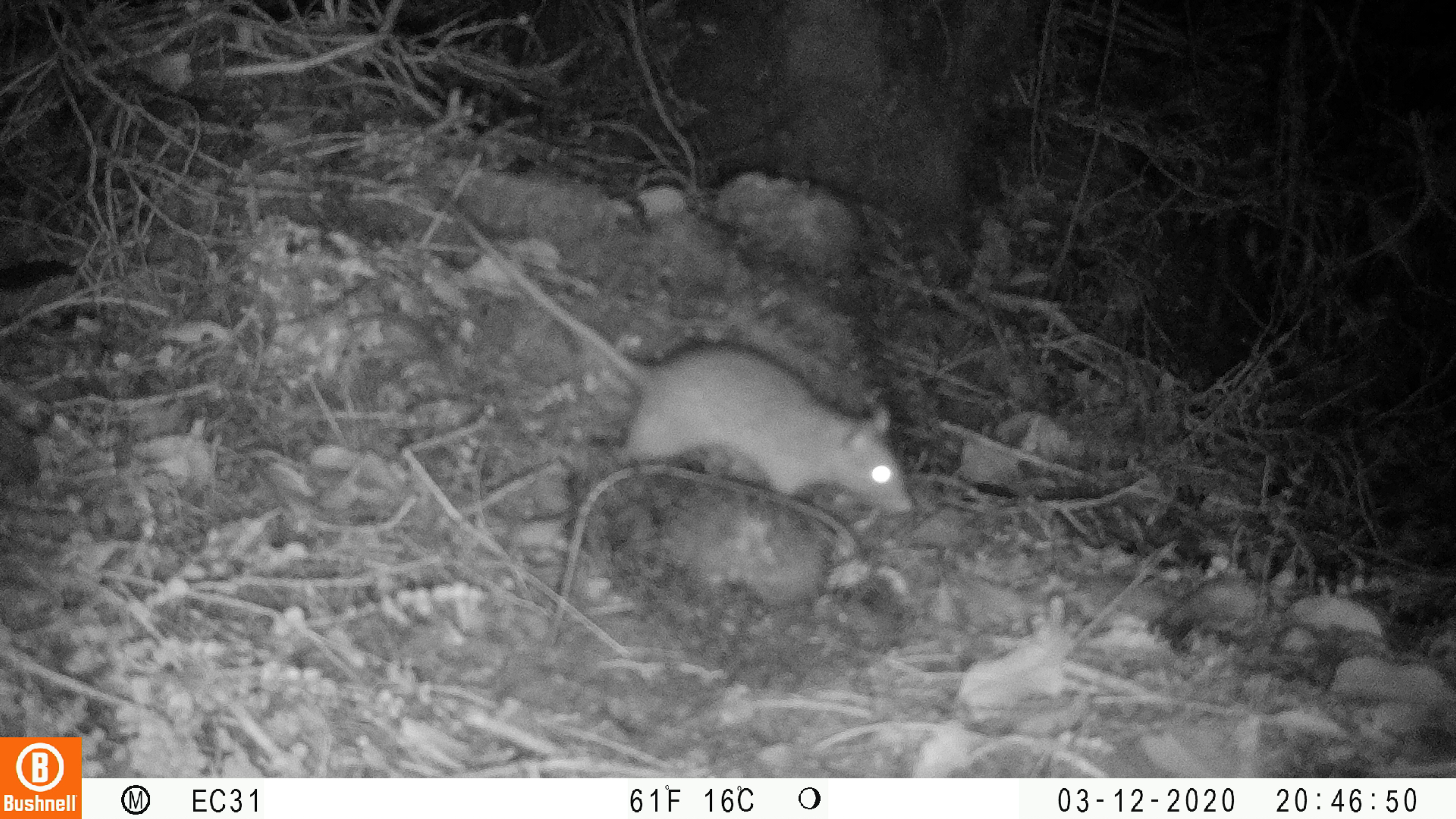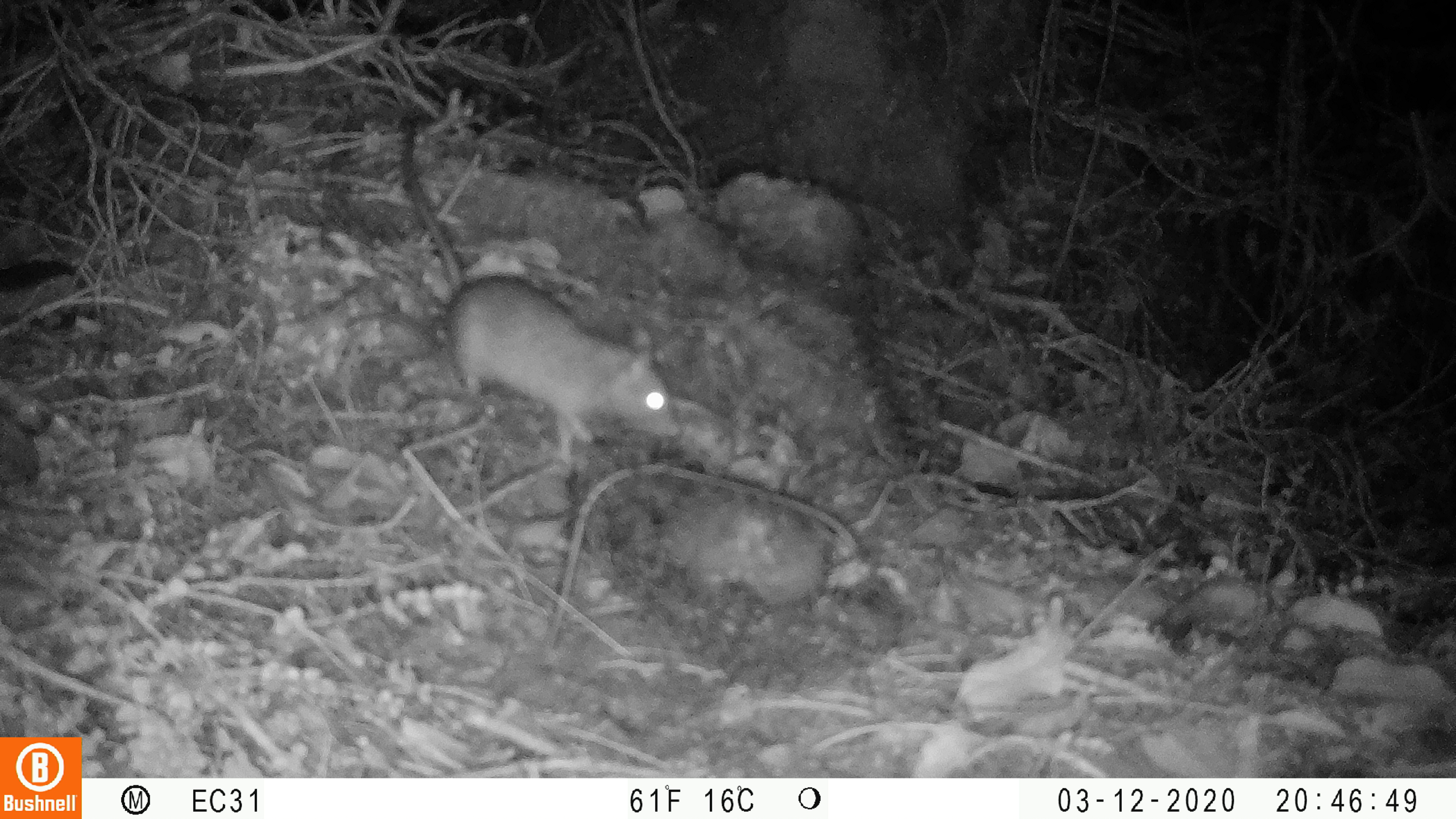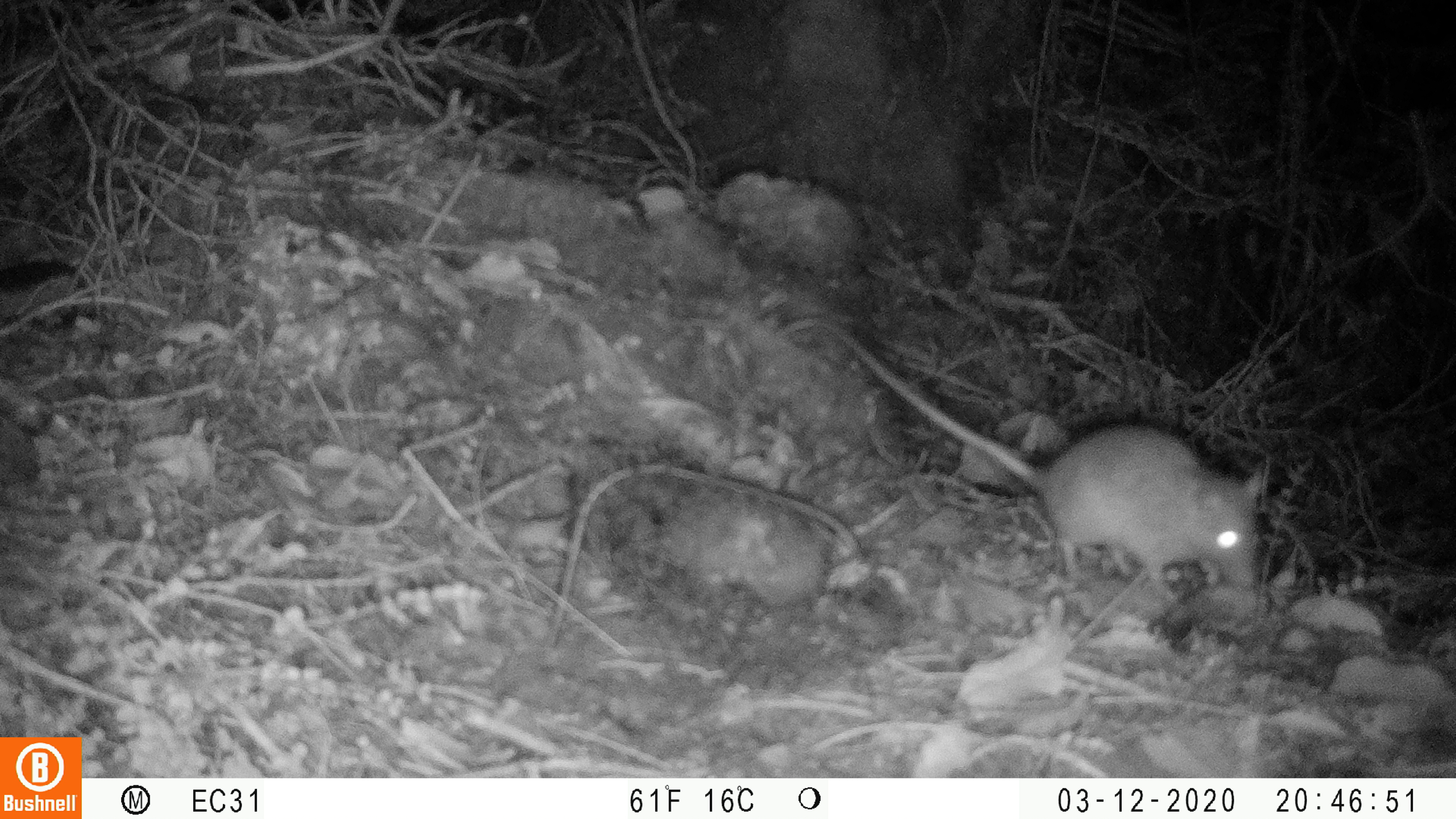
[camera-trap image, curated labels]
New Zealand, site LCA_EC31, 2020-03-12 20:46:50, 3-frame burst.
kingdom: Animalia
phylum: Chordata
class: Mammalia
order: Rodentia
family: Muridae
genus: Rattus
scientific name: Rattus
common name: rat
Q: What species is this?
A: Rat (Rattus).